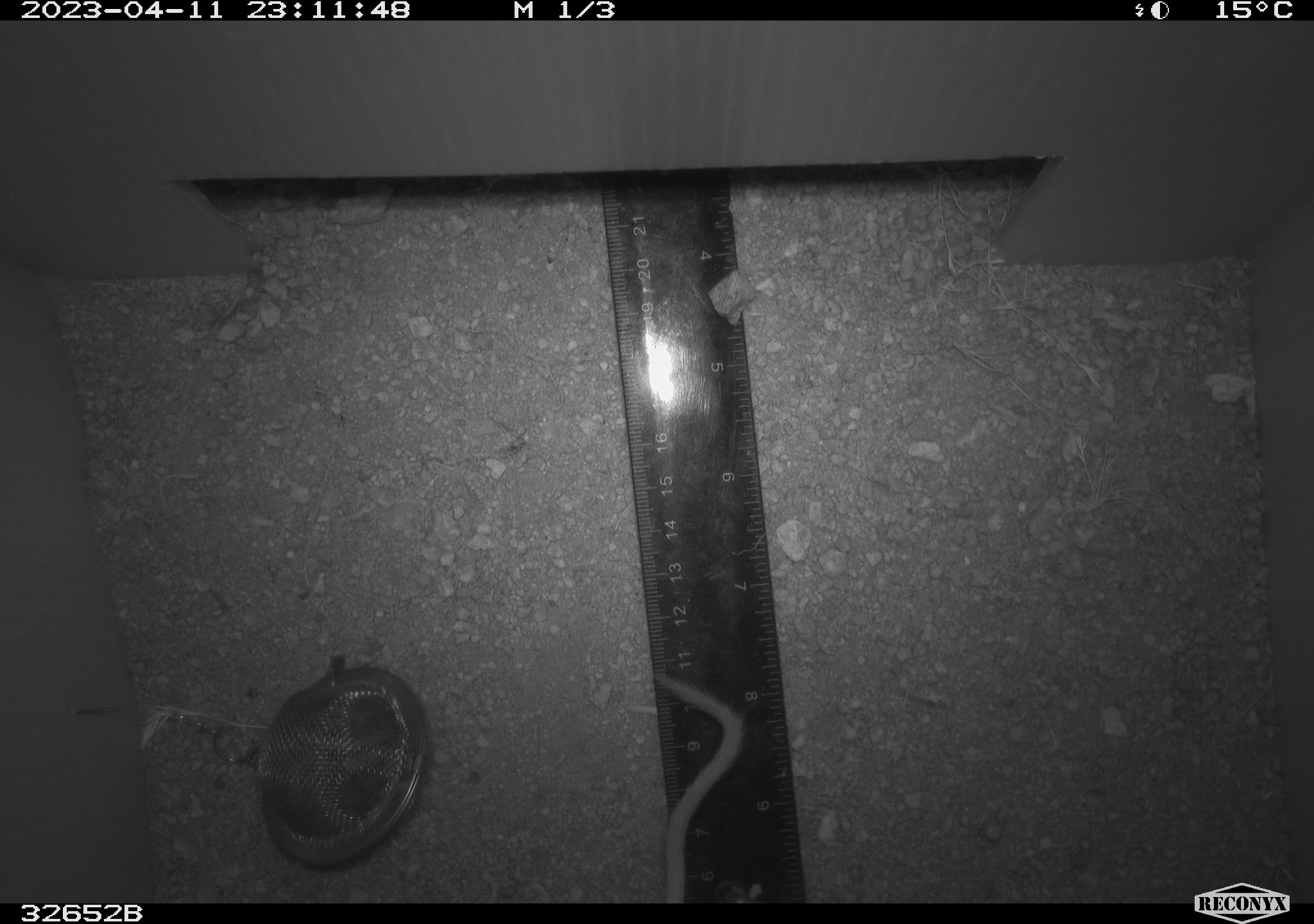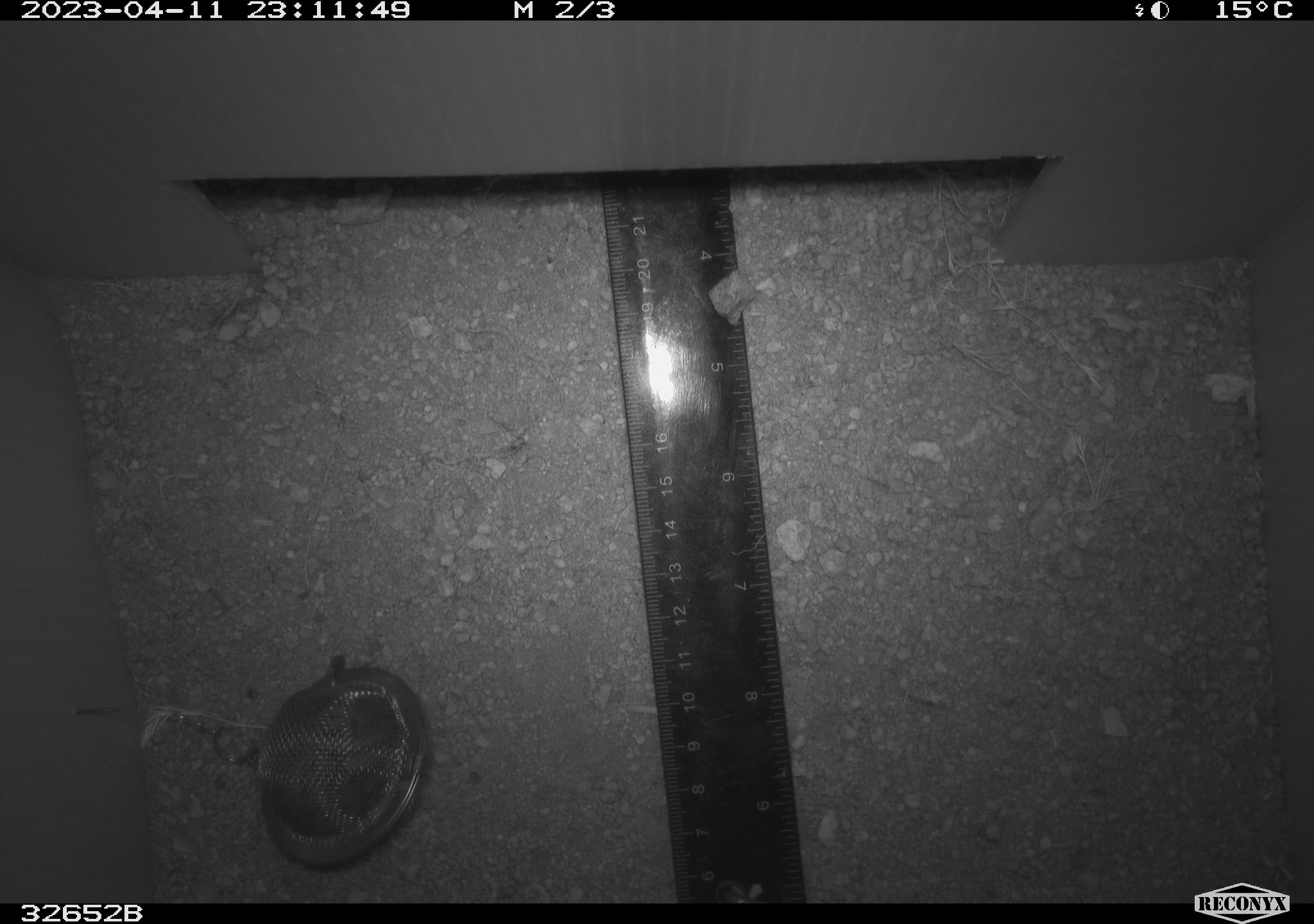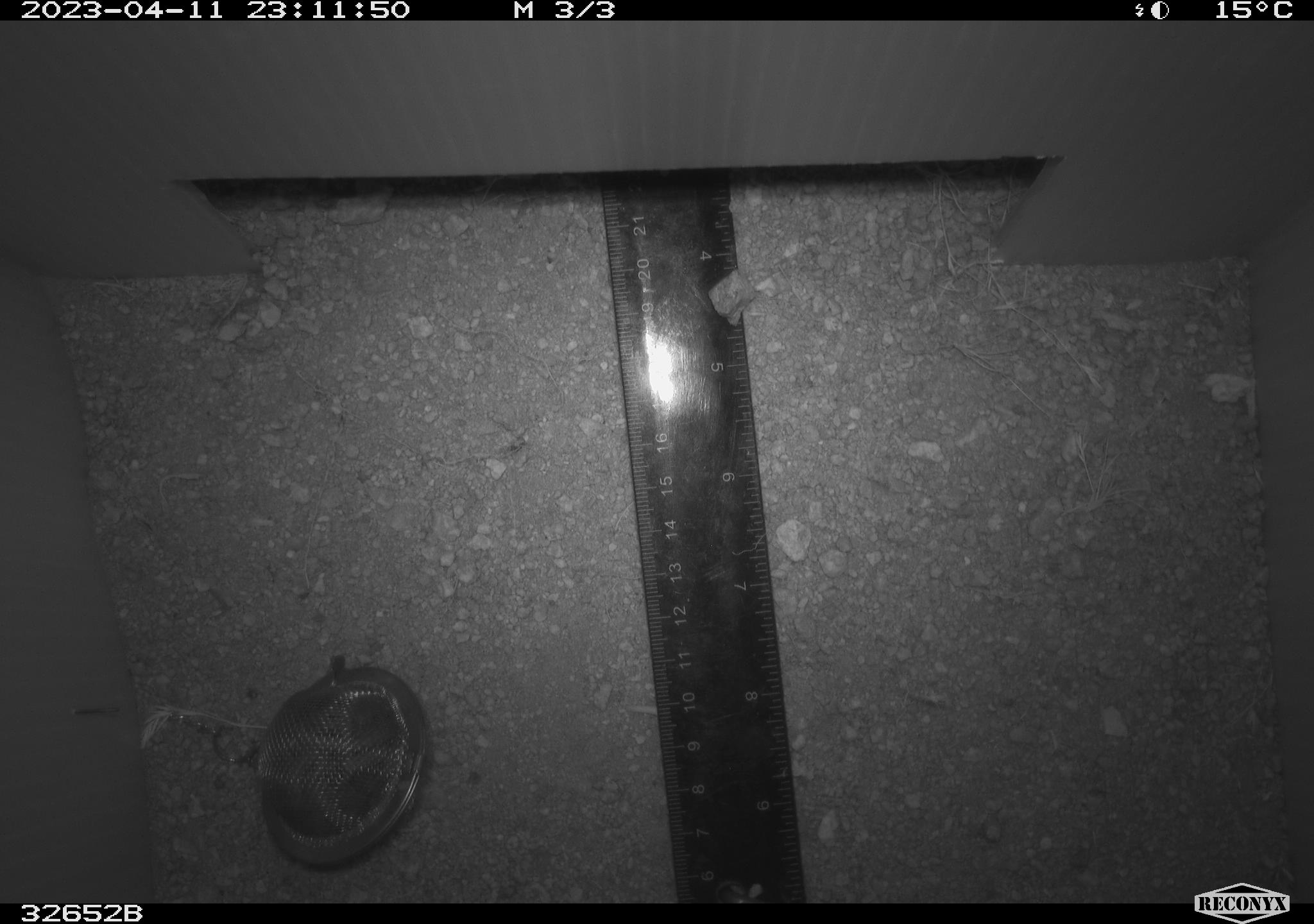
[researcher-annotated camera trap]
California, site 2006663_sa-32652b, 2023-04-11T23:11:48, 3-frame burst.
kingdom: Animalia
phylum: Chordata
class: Mammalia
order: Rodentia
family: Heteromyidae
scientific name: Heteromyidae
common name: kangaroo rats and pocket mice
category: heteromyidae family